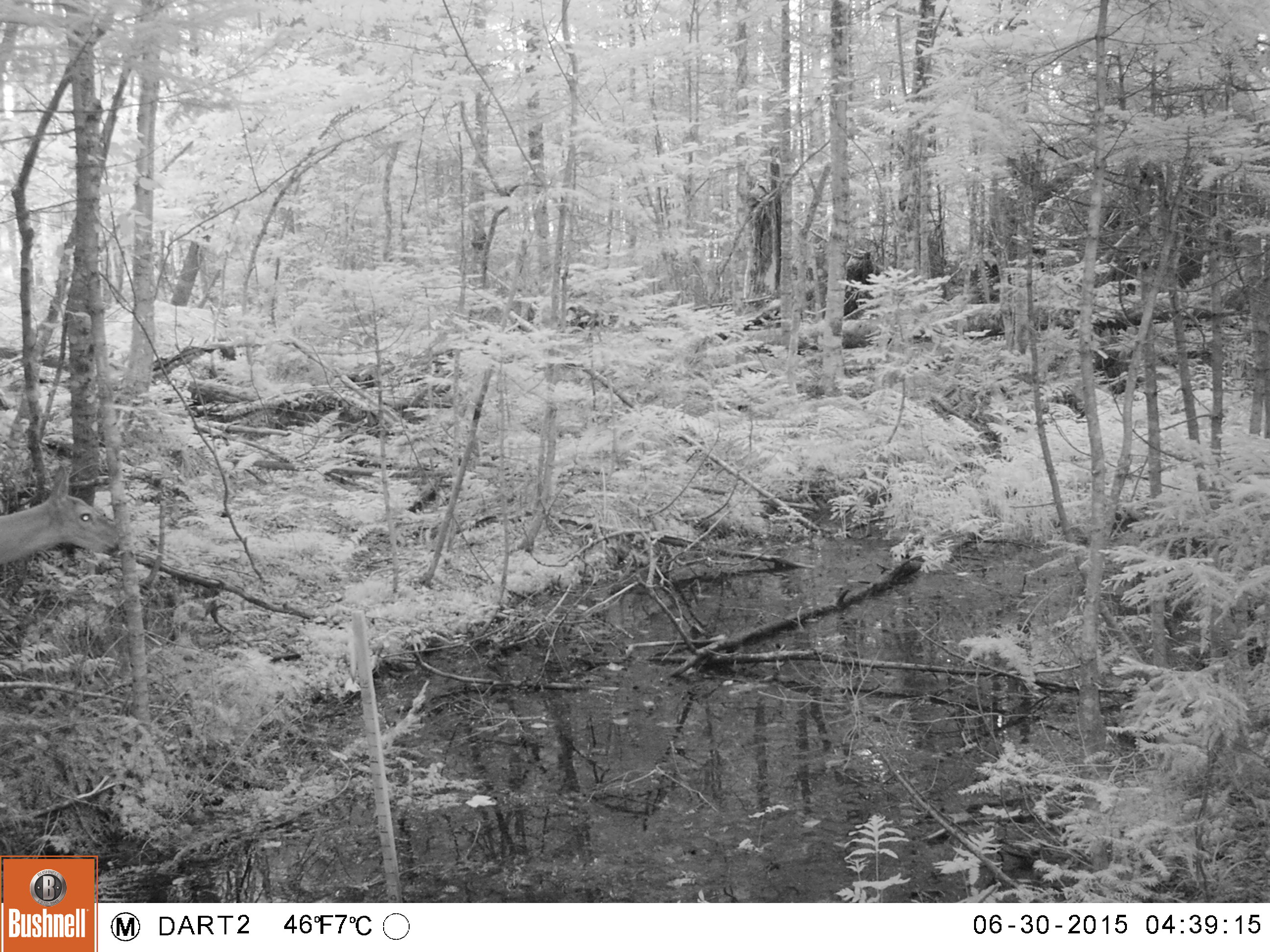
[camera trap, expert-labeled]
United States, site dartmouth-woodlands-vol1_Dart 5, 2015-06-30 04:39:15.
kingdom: Animalia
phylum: Chordata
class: Mammalia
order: Artiodactyla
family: Cervidae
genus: Odocoileus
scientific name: Odocoileus virginianus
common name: white-tailed deer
White-tailed deer (Odocoileus virginianus).